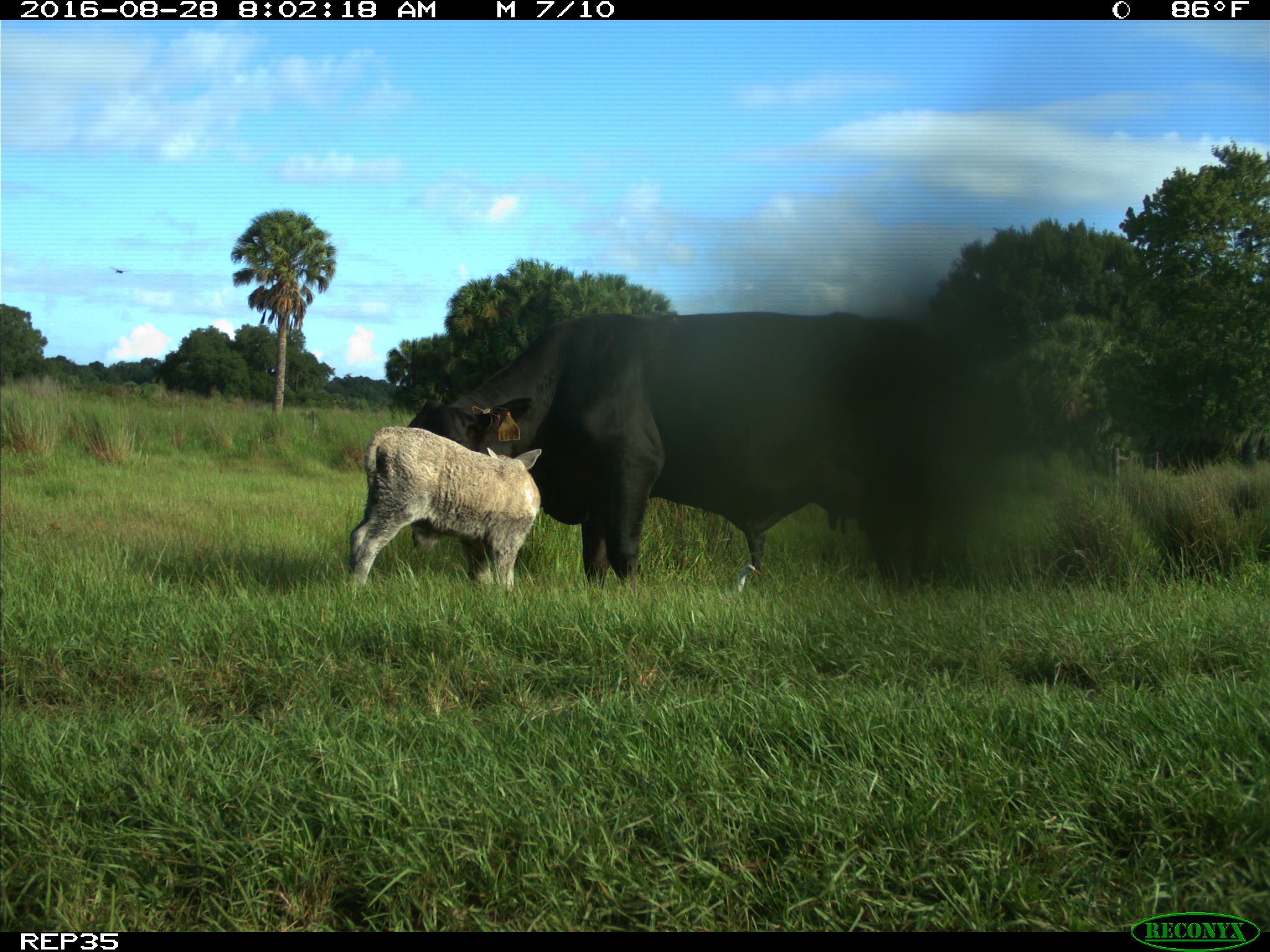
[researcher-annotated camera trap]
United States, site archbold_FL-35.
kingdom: Animalia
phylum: Chordata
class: Mammalia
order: Artiodactyla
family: Bovidae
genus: Bos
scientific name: Bos taurus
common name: domestic cow